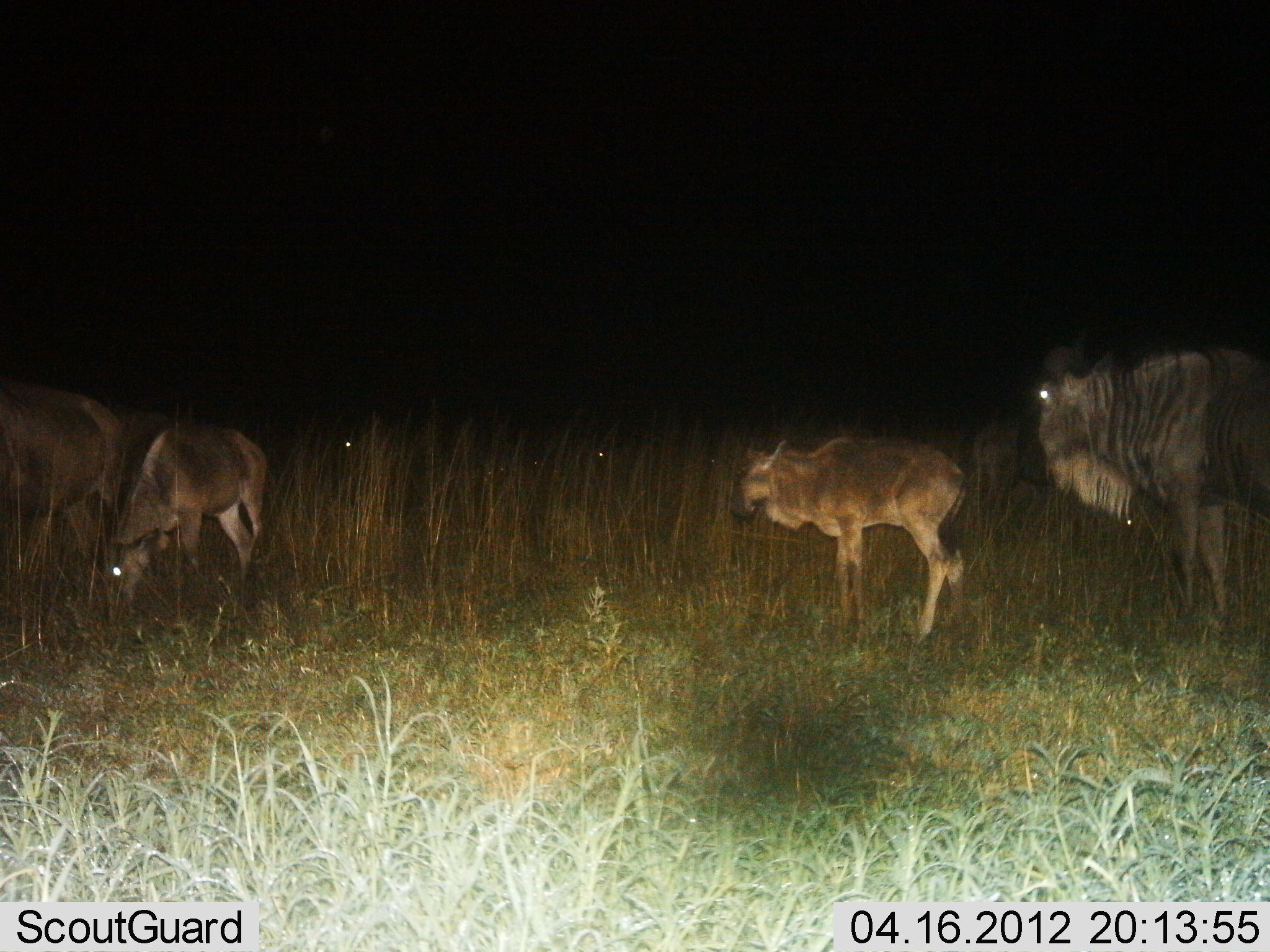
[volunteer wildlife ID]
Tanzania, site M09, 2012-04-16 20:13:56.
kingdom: Animalia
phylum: Chordata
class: Mammalia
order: Artiodactyla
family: Bovidae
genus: Connochaetes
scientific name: Connochaetes taurinus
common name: blue wildebeest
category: wildebeest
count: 4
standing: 90%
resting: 0%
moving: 10%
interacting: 0%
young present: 86%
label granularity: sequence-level